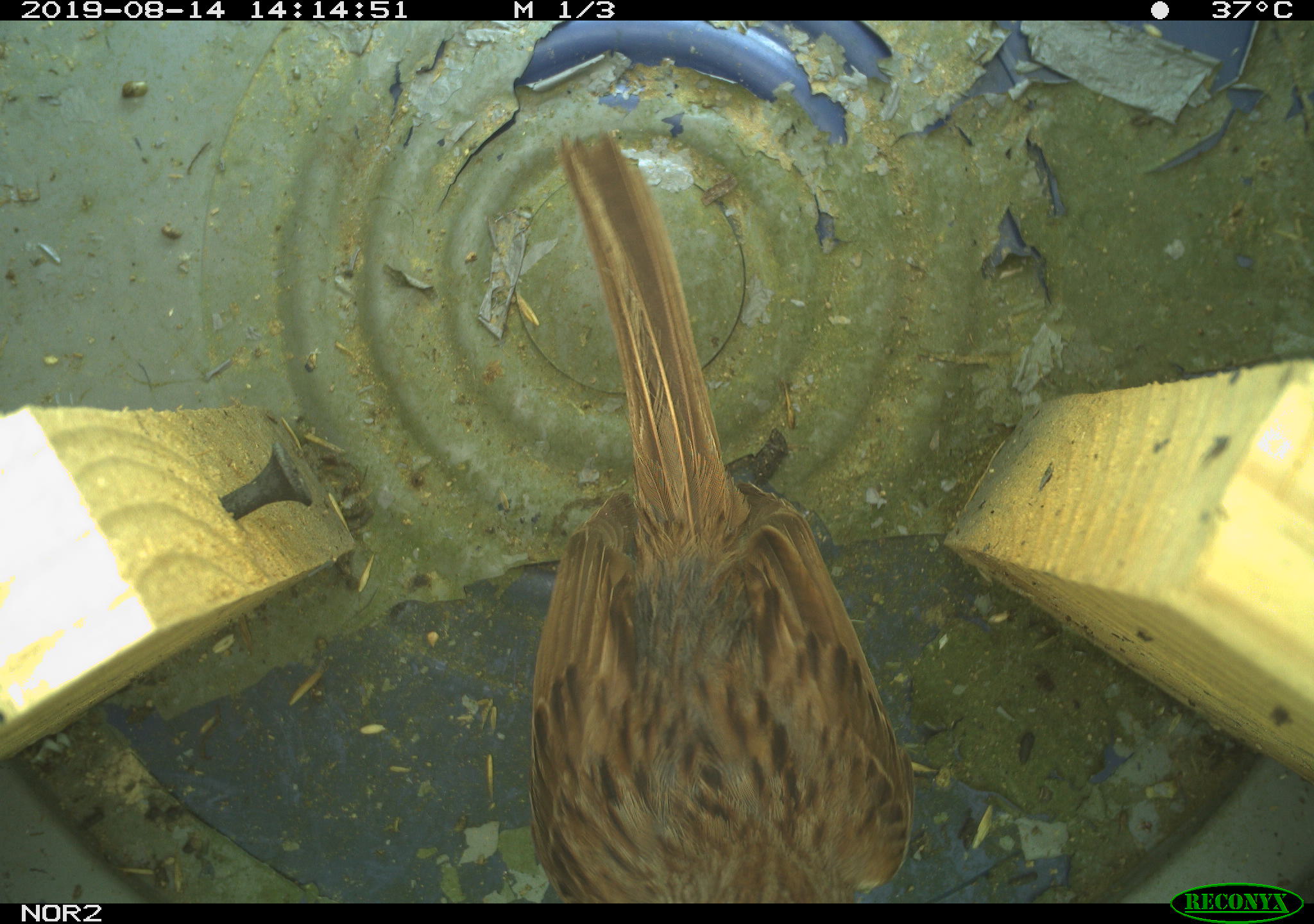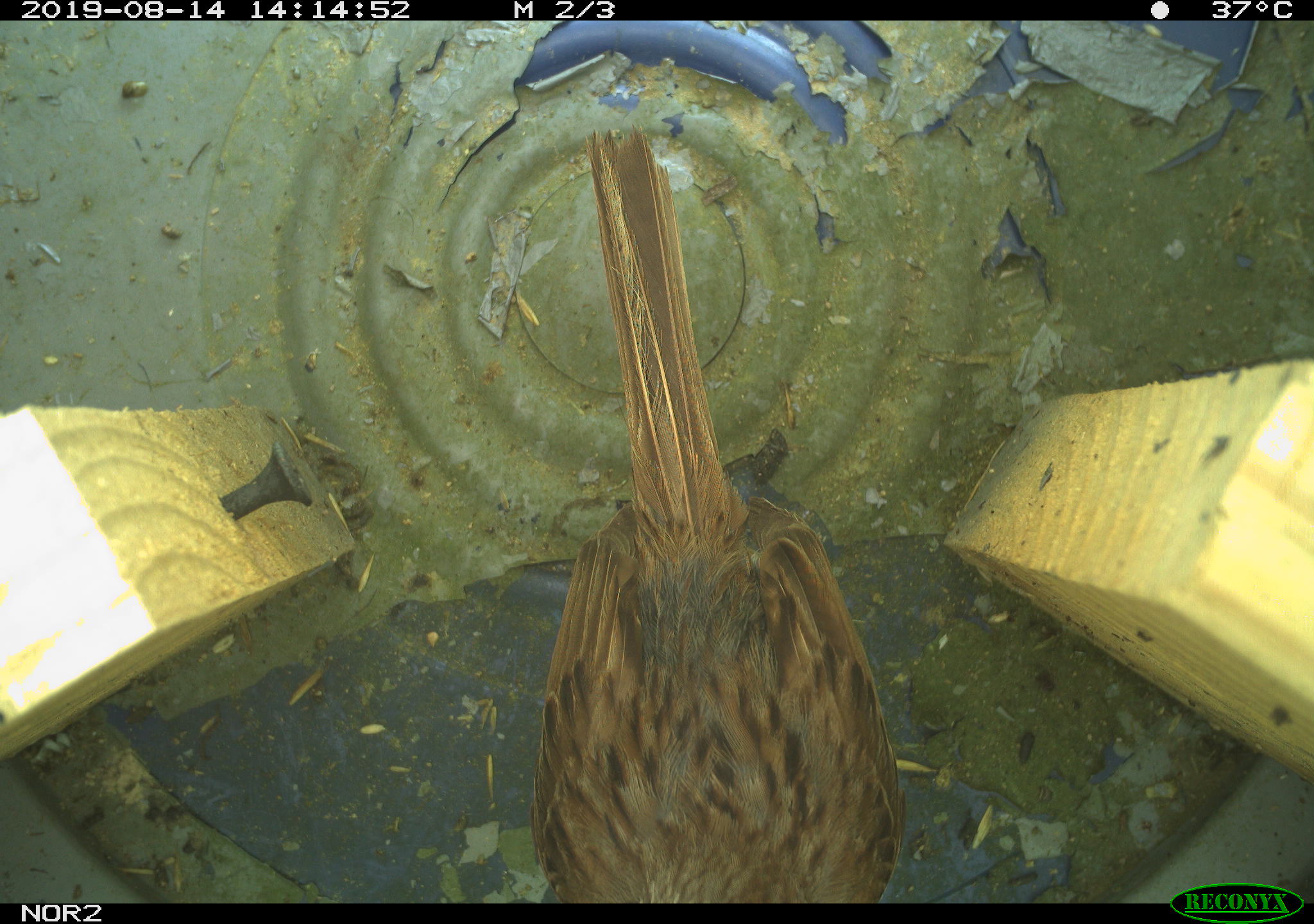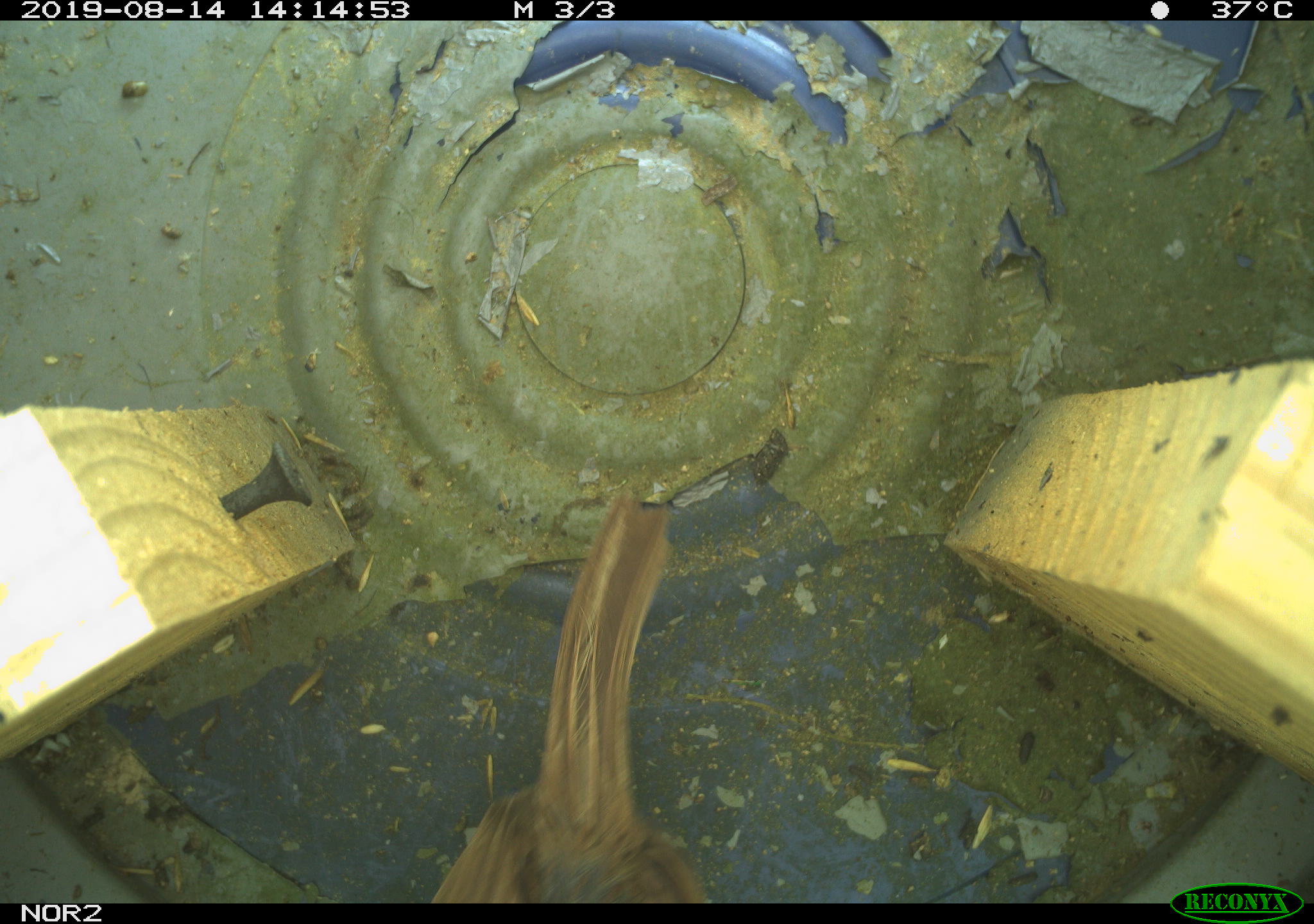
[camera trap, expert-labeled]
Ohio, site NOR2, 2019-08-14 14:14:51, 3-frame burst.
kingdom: Animalia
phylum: Chordata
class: Aves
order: Passeriformes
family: Passerellidae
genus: Melospiza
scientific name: Melospiza melodia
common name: song sparrow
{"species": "song sparrow (Melospiza melodia)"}